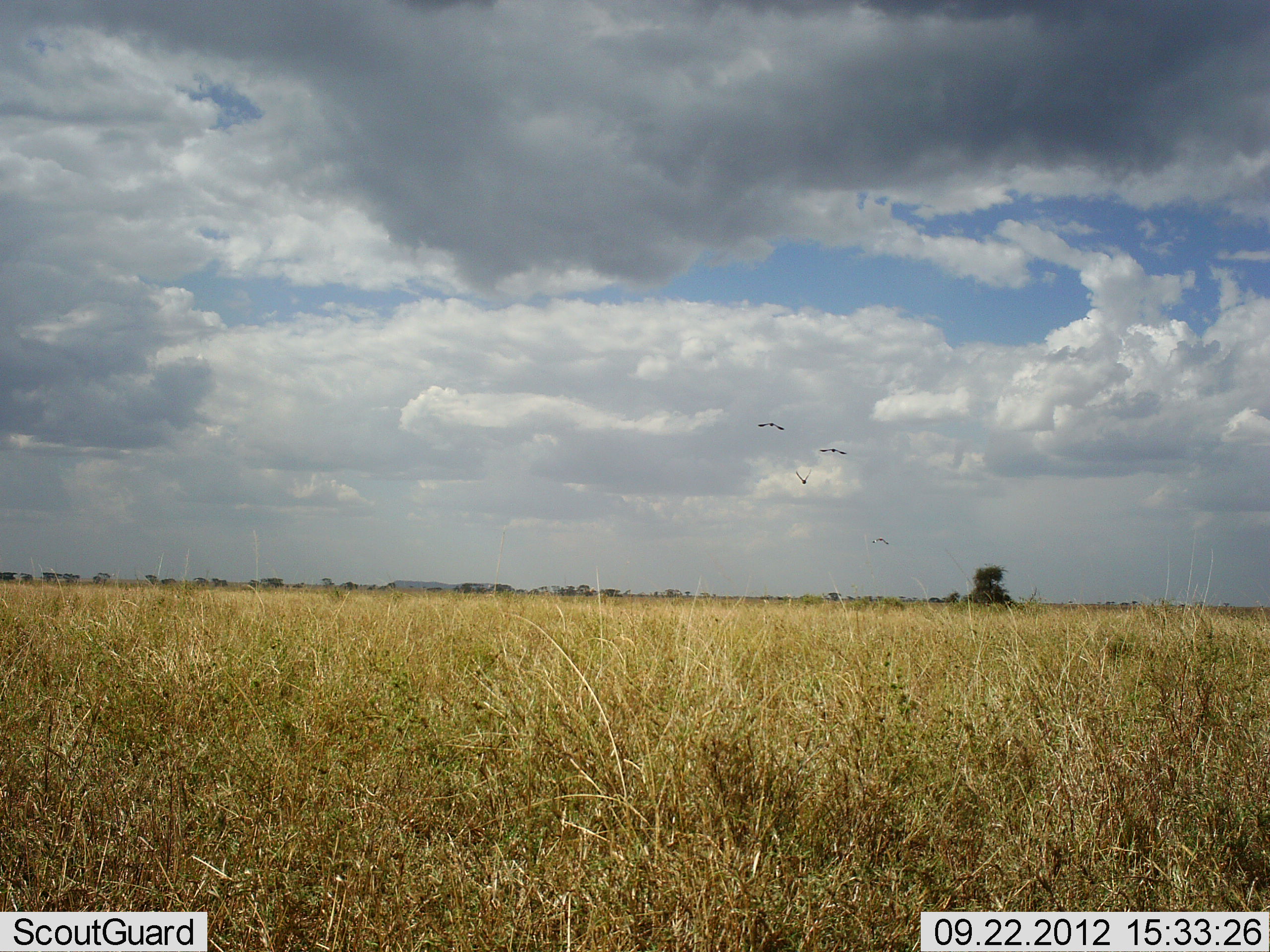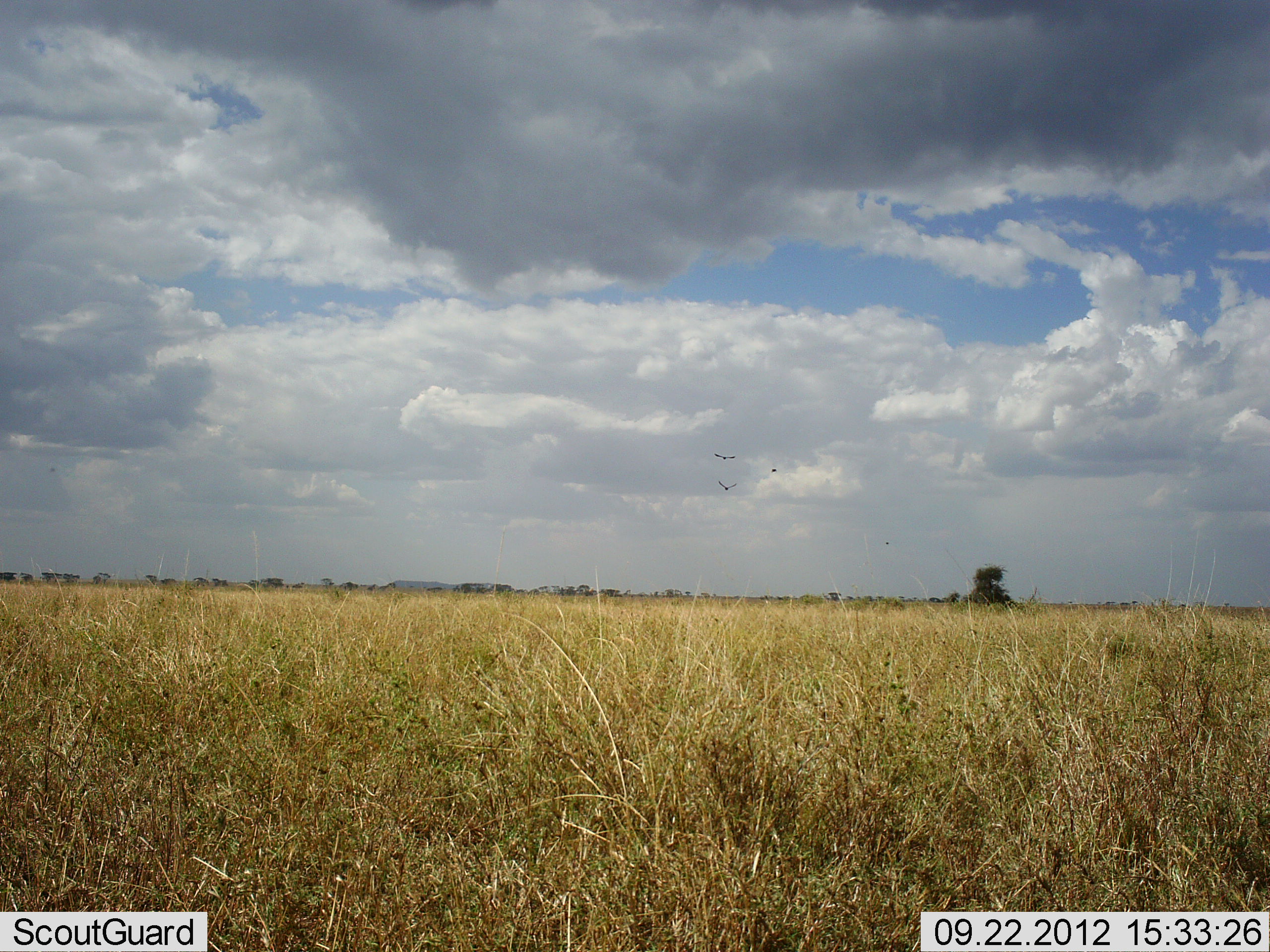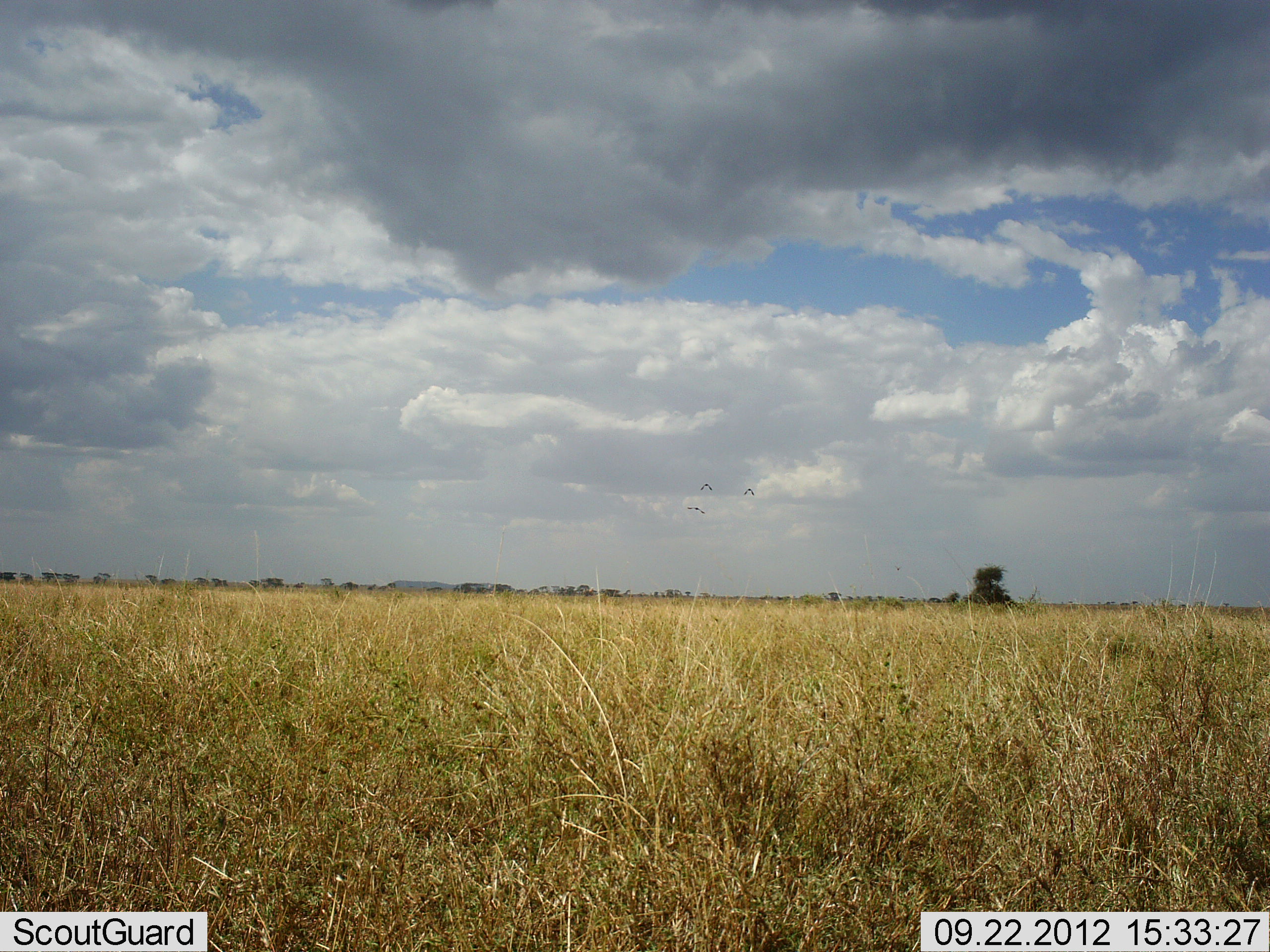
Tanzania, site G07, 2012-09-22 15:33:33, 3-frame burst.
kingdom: Animalia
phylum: Chordata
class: Aves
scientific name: Aves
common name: bird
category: otherbird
Otherbird (bird) (Aves), count 4. Behavior (volunteer vote fractions): standing 0%, resting 0%, moving 100%, interacting 0%. Young present (vote fraction): 0%. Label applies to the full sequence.